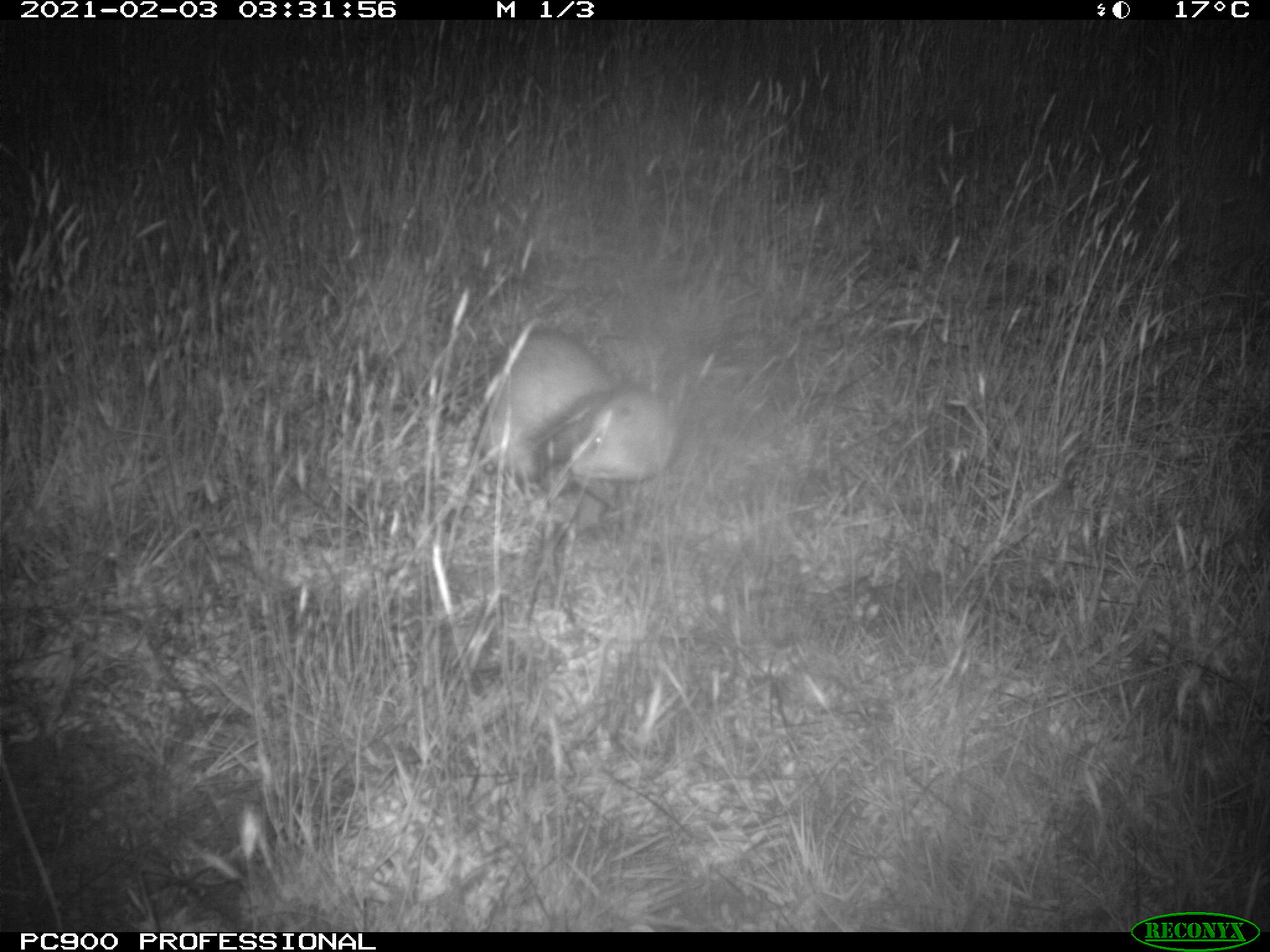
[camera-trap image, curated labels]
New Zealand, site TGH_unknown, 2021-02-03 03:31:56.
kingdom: Animalia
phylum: Chordata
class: Mammalia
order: Carnivora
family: Mustelidae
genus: Mustela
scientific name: Mustela furo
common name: ferret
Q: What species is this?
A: Ferret (Mustela furo).